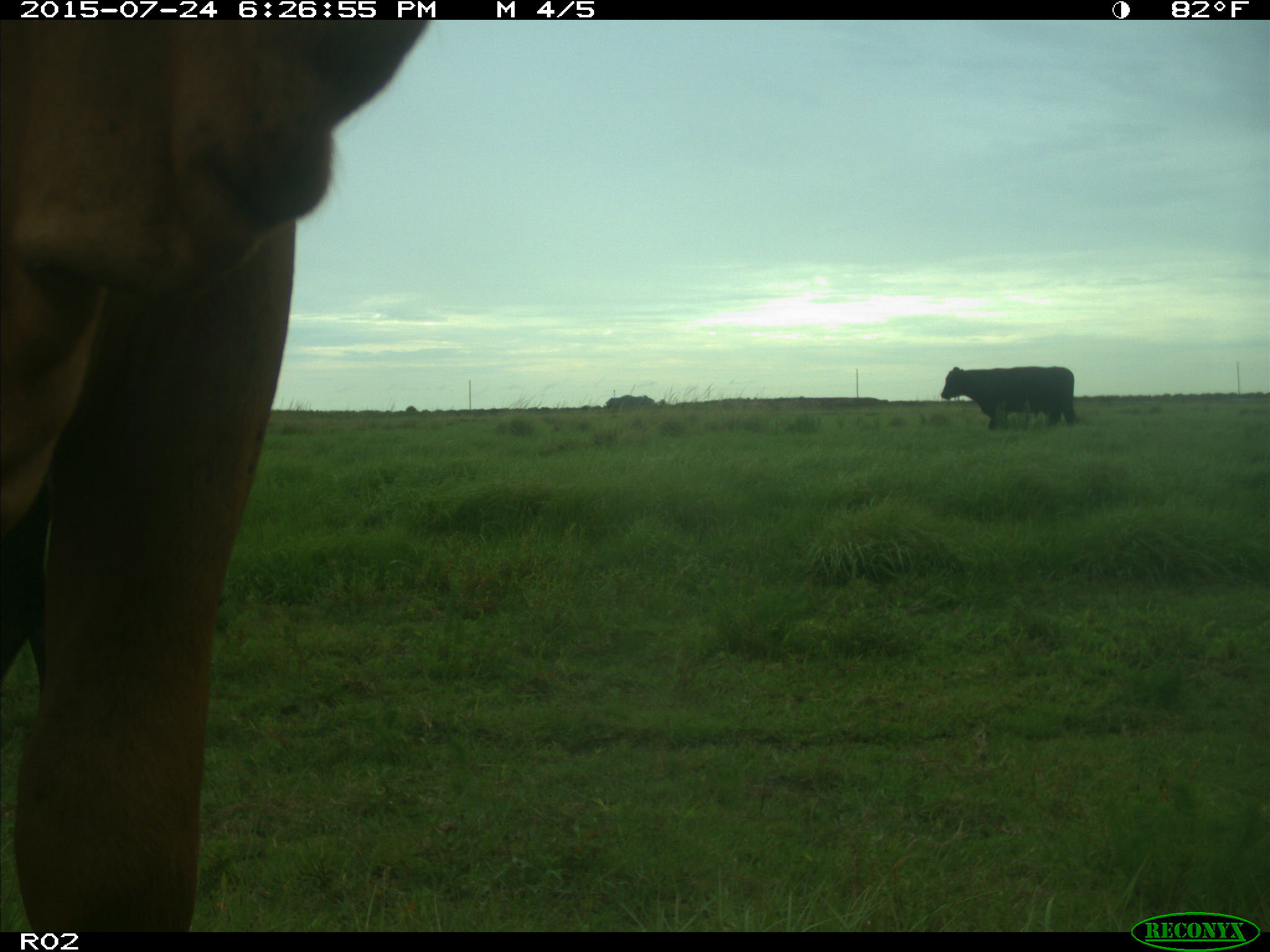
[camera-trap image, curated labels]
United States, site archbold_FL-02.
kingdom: Animalia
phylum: Chordata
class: Mammalia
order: Artiodactyla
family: Bovidae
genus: Bos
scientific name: Bos taurus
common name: domestic cow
Bos taurus (domestic cow).